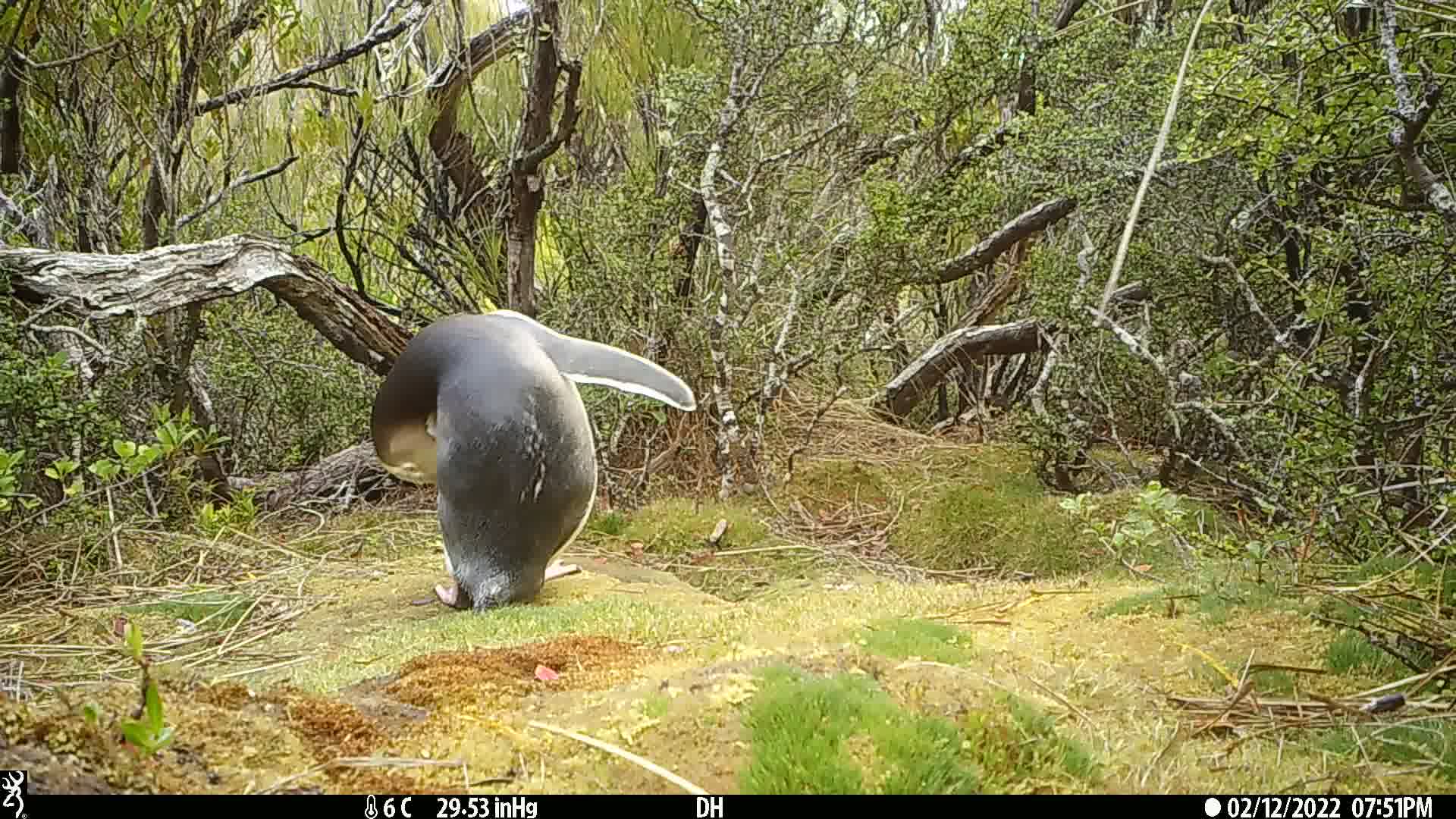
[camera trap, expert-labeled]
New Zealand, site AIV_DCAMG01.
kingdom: Animalia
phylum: Chordata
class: Aves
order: Sphenisciformes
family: Spheniscidae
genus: Megadyptes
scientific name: Megadyptes antipodes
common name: yellow-eyed penguin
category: yellow eyed penguin